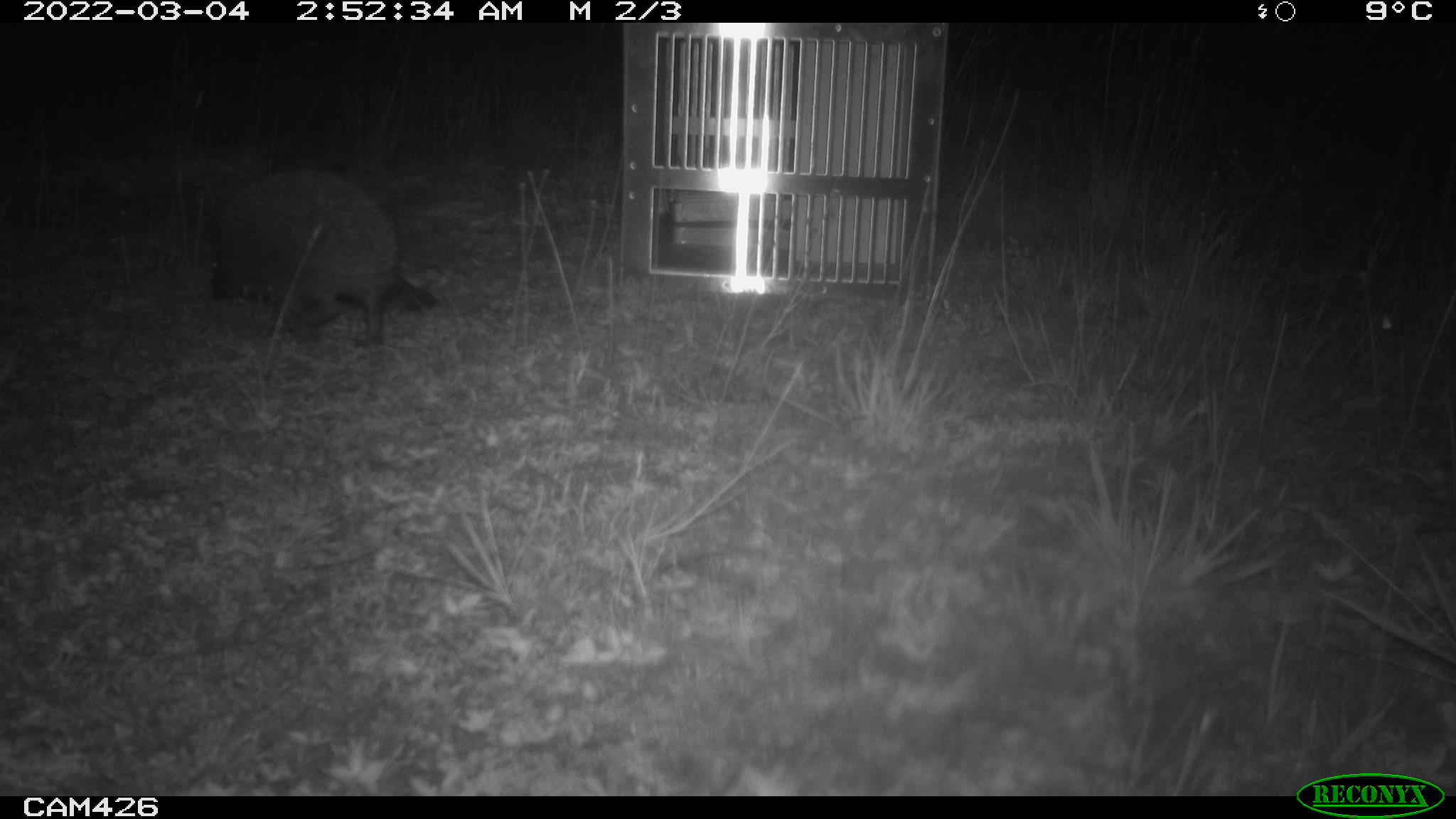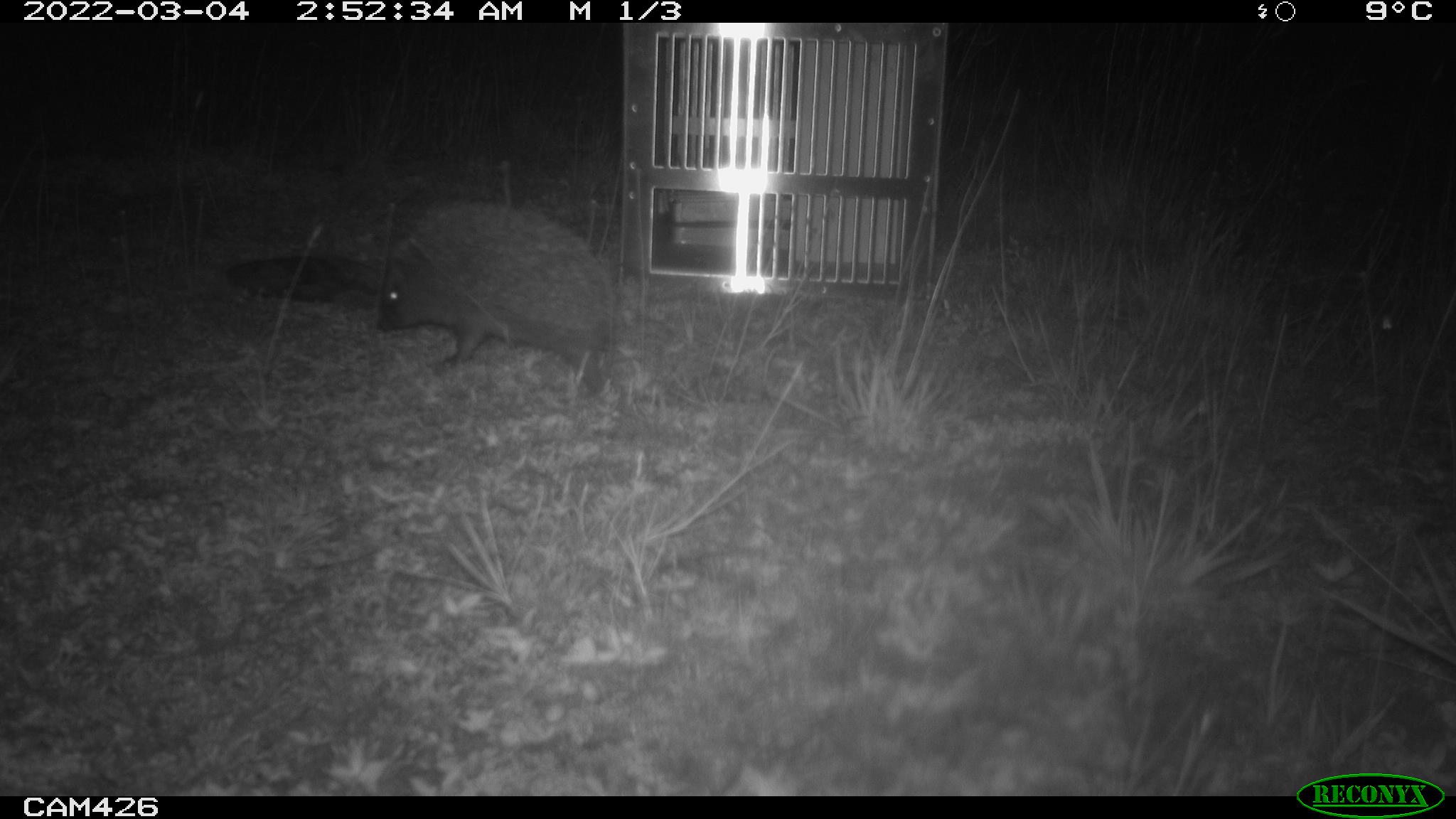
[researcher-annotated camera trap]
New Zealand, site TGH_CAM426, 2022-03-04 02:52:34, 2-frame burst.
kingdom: Animalia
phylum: Chordata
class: Mammalia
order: Eulipotyphla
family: Erinaceidae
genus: Erinaceus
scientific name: Erinaceus europaeus europaeus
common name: european hedgehog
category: hedgehog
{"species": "hedgehog (european hedgehog) (Erinaceus europaeus europaeus)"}